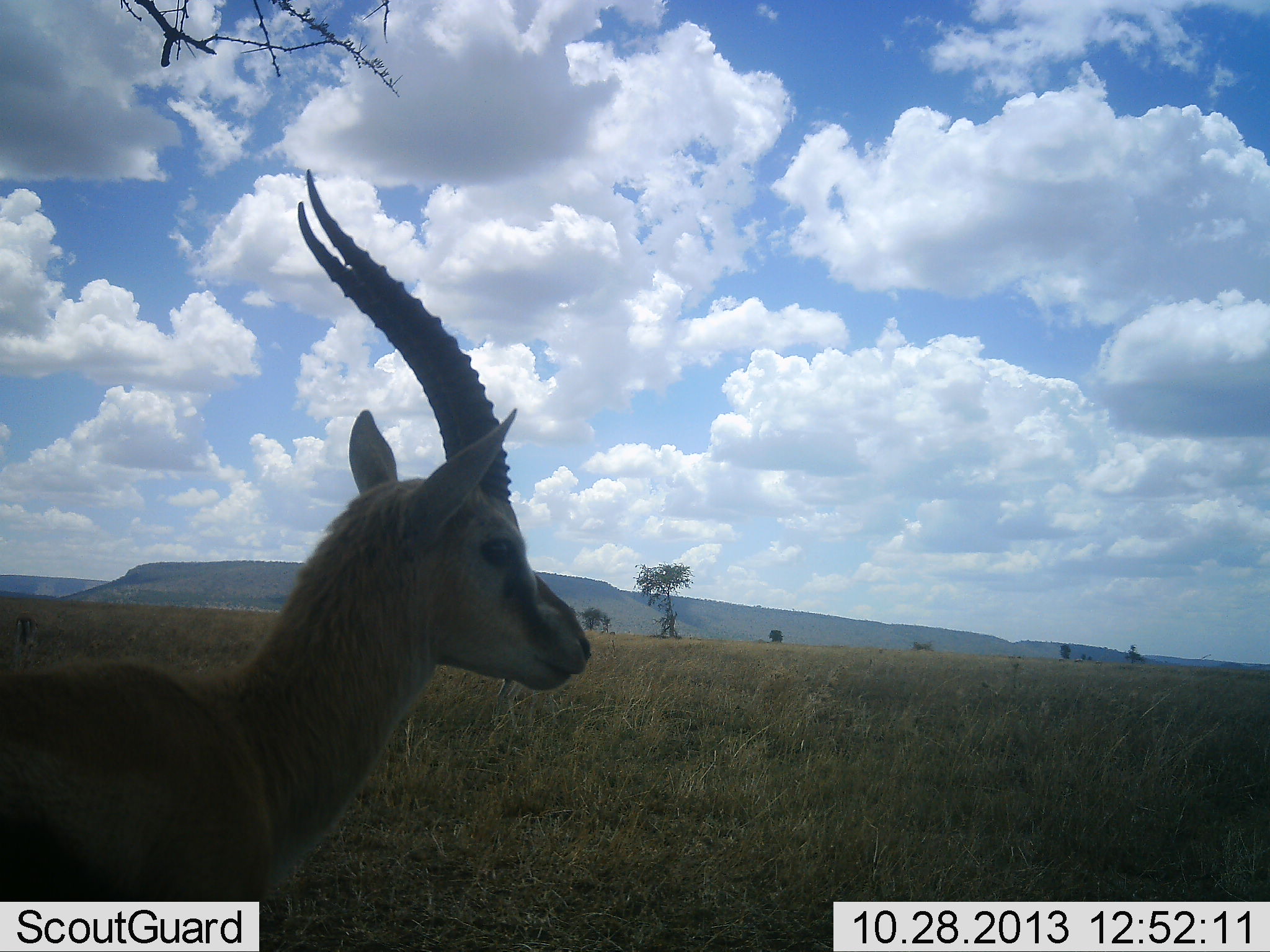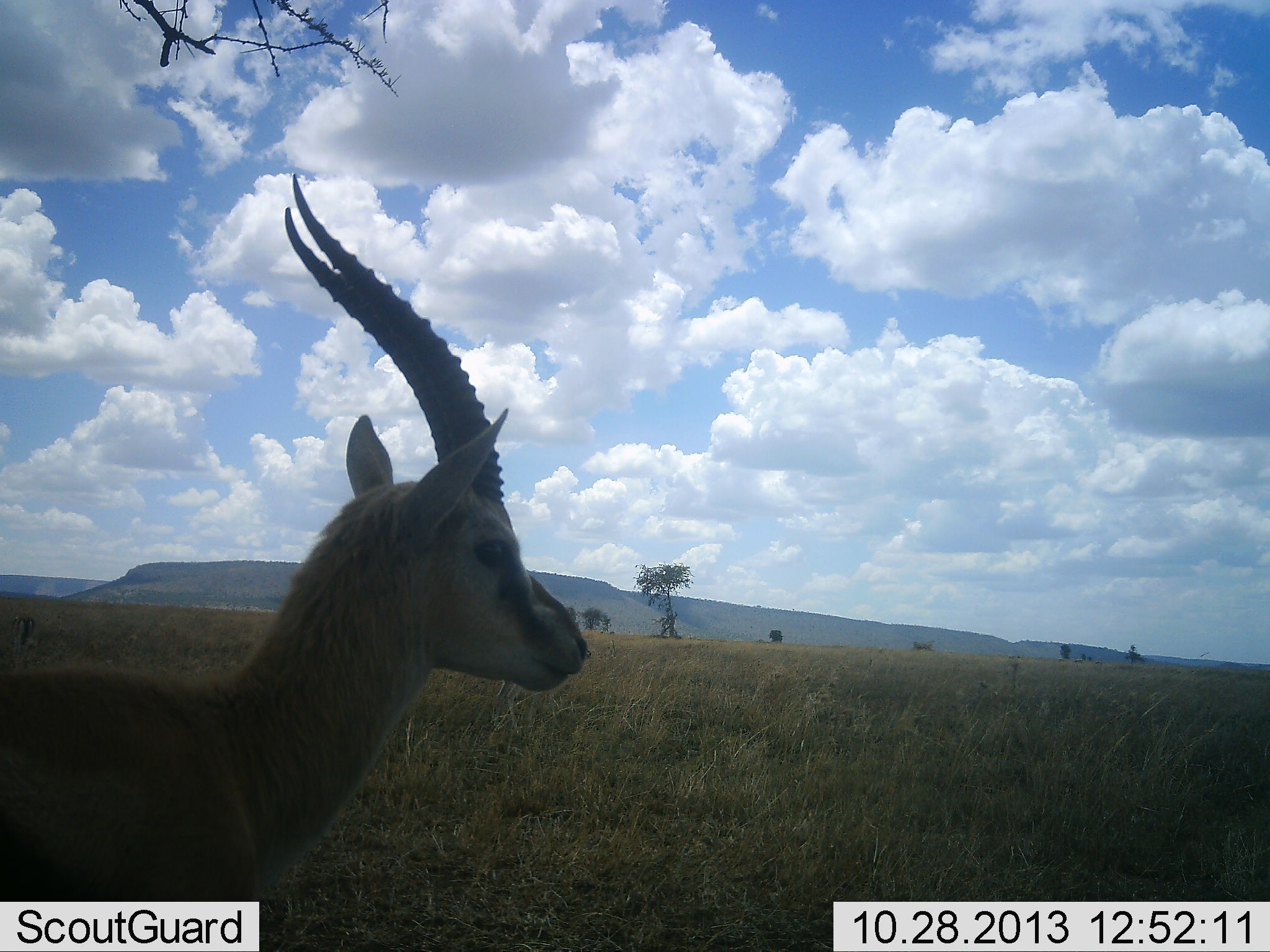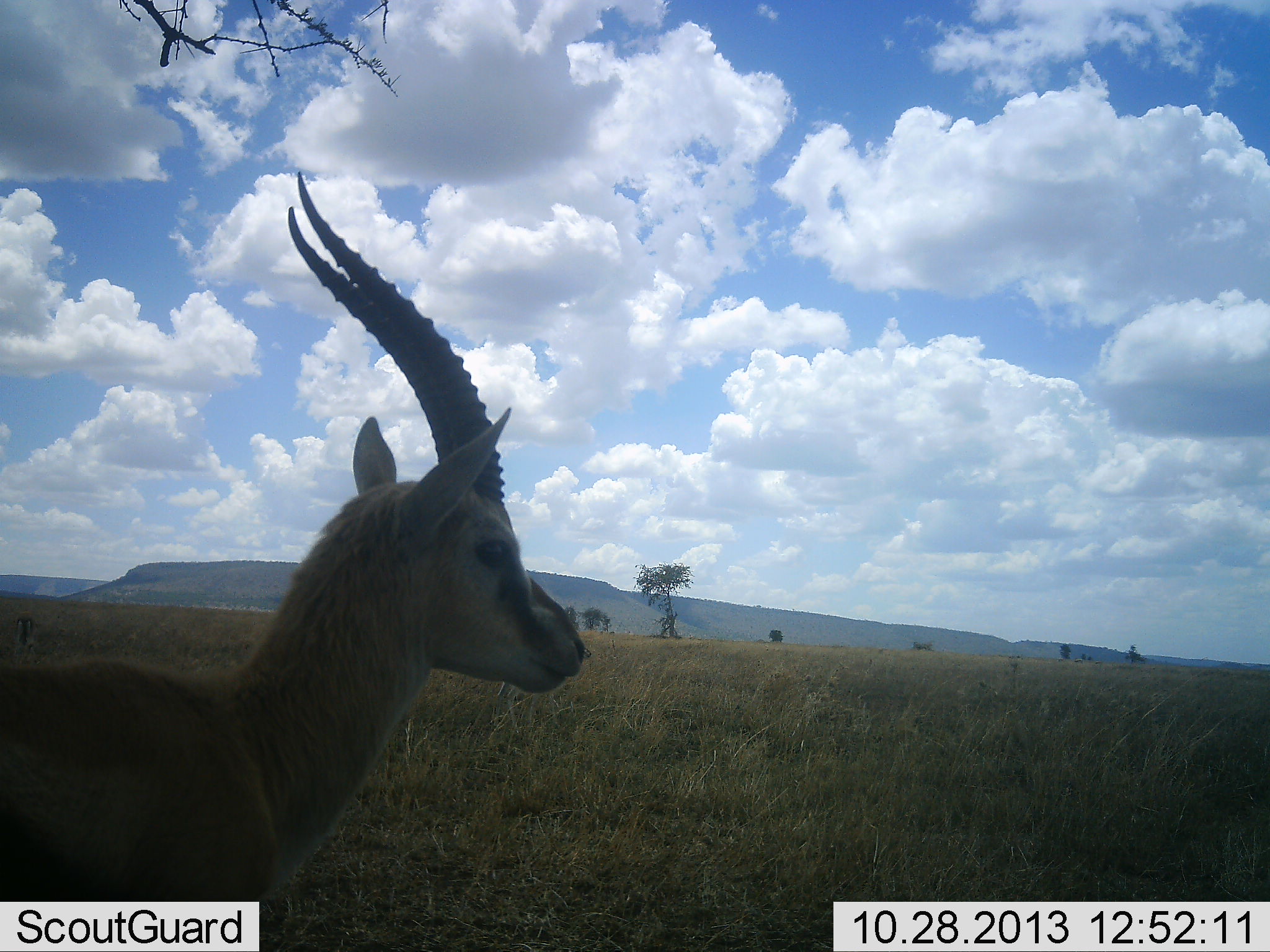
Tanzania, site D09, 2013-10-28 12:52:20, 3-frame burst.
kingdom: Animalia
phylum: Chordata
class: Mammalia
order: Artiodactyla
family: Bovidae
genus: Eudorcas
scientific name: Eudorcas thomsonii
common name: thomson's gazelle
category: gazellethomsons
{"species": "gazellethomsons (thomson's gazelle) (Eudorcas thomsonii)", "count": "1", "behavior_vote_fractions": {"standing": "90%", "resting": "0%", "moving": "10%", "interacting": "0%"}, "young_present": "0%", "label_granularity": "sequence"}